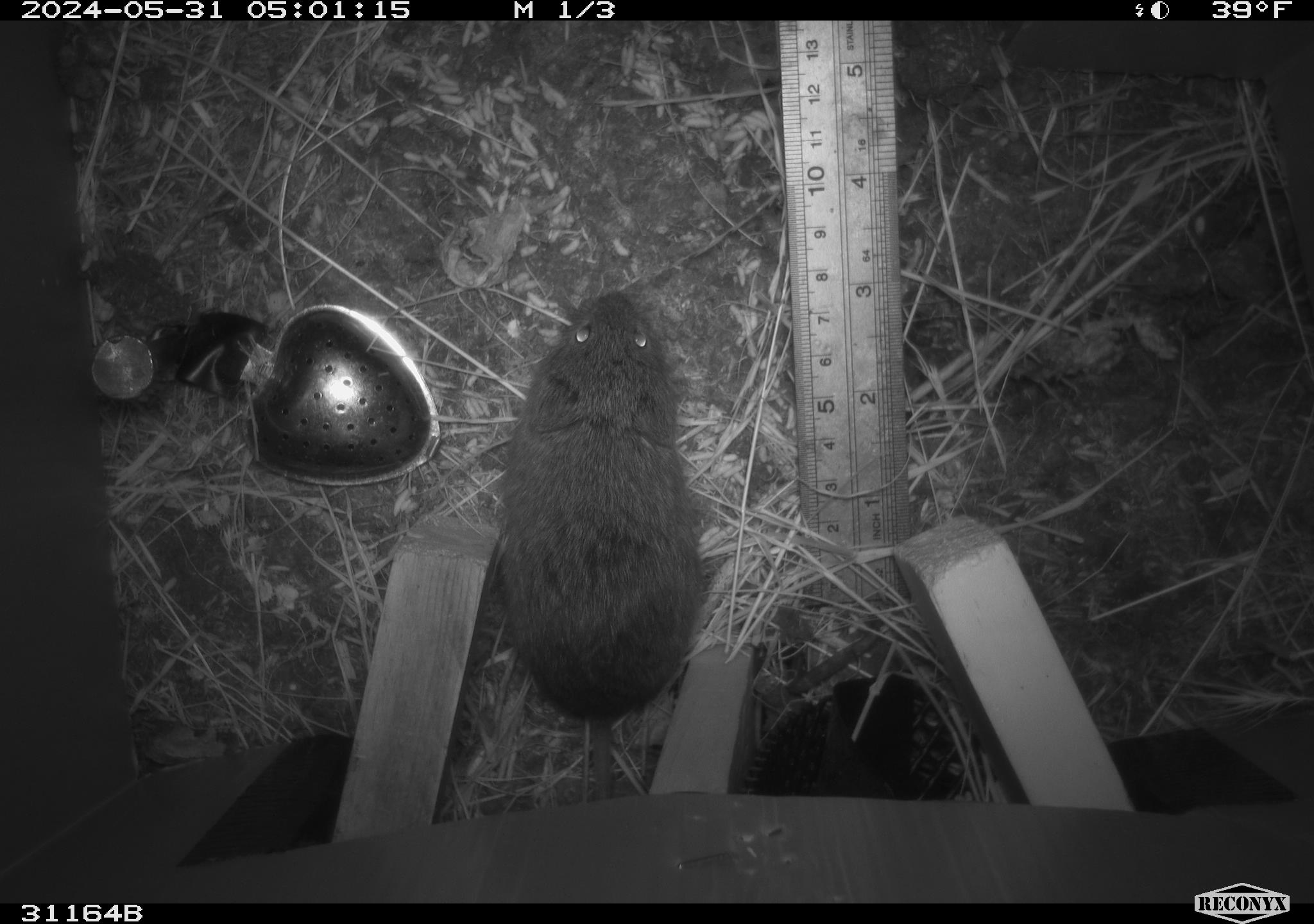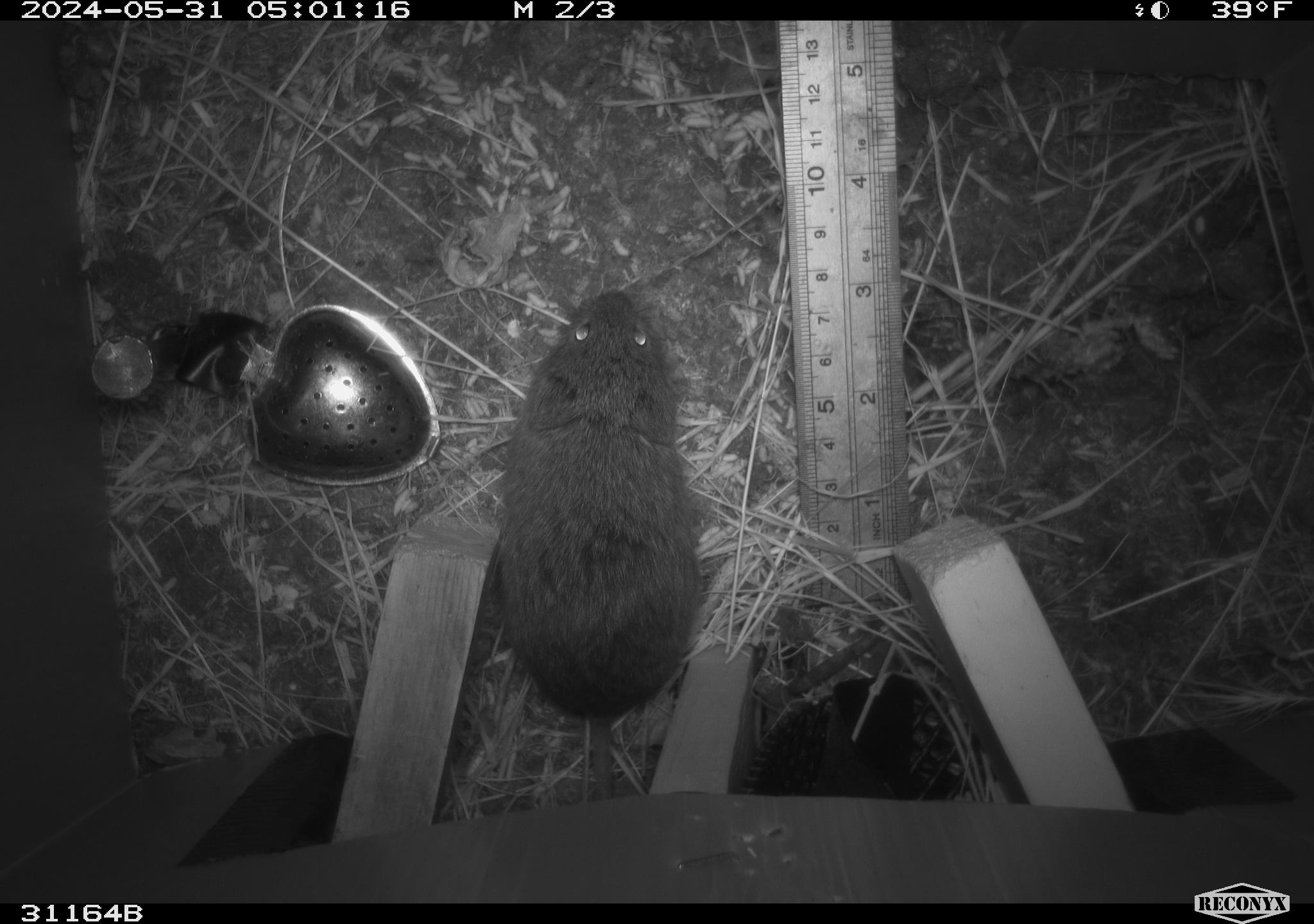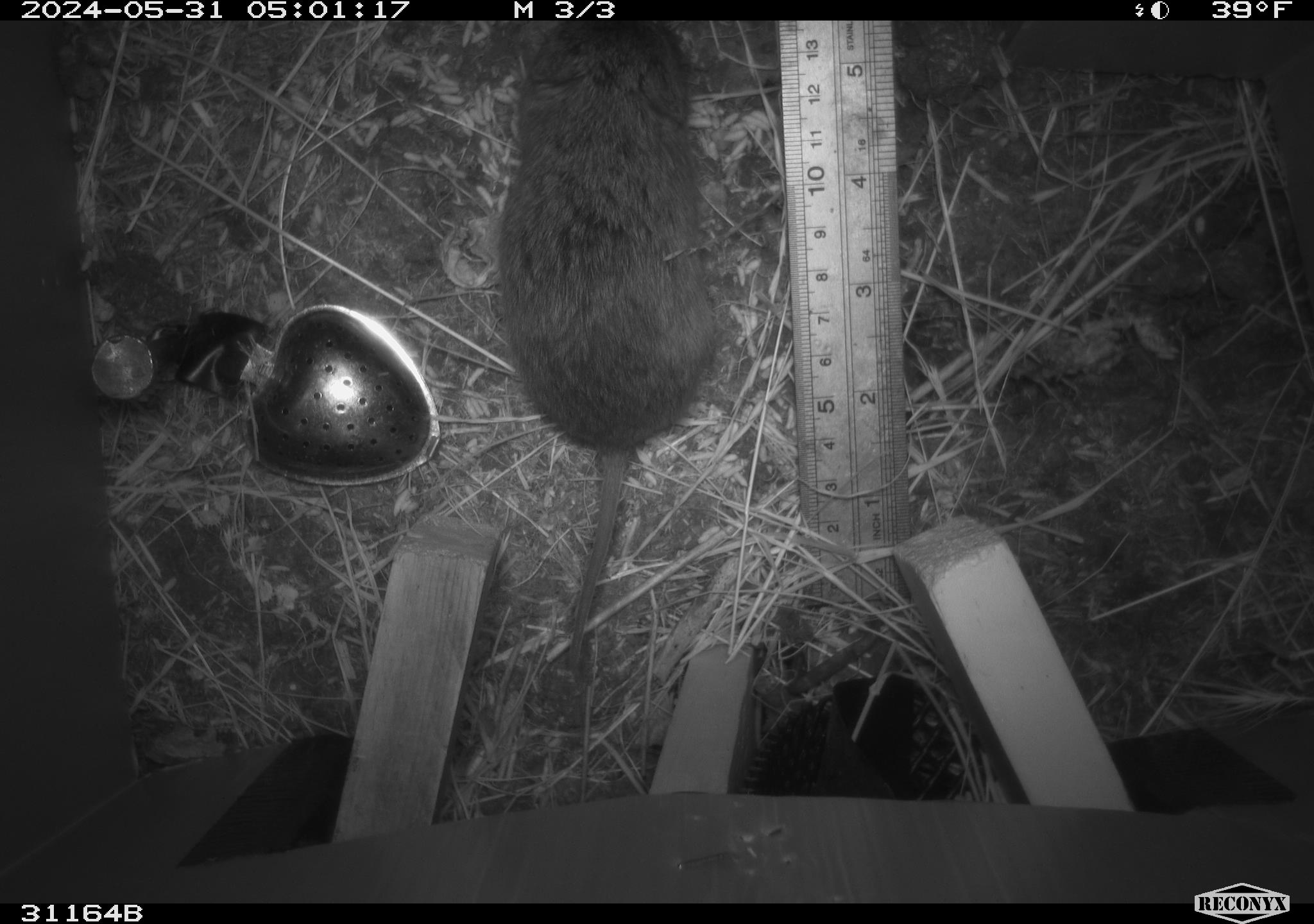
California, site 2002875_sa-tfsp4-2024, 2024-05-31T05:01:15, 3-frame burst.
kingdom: Animalia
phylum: Chordata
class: Mammalia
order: Rodentia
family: Cricetidae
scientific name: Arvicolinae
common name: voles, lemmings, and muskrats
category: arvicolinae subfamily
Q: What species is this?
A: Arvicolinae subfamily (voles, lemmings, and muskrats) (Arvicolinae).